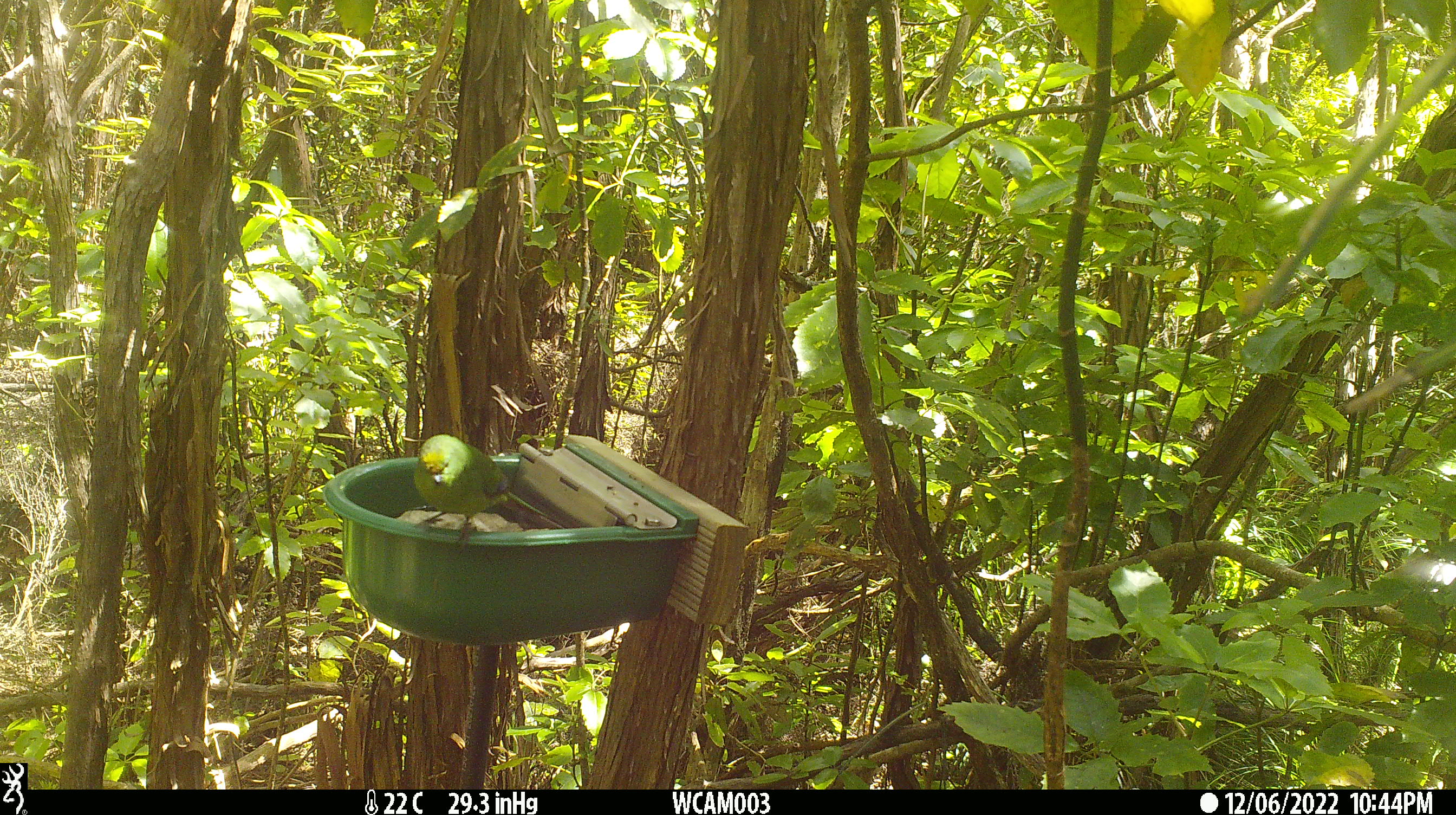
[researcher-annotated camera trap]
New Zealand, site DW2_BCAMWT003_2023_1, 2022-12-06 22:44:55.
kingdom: Animalia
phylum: Chordata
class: Aves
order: Psittaciformes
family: Psittaculidae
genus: Cyanoramphus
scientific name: Cyanoramphus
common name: parakeet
Parakeet (Cyanoramphus).